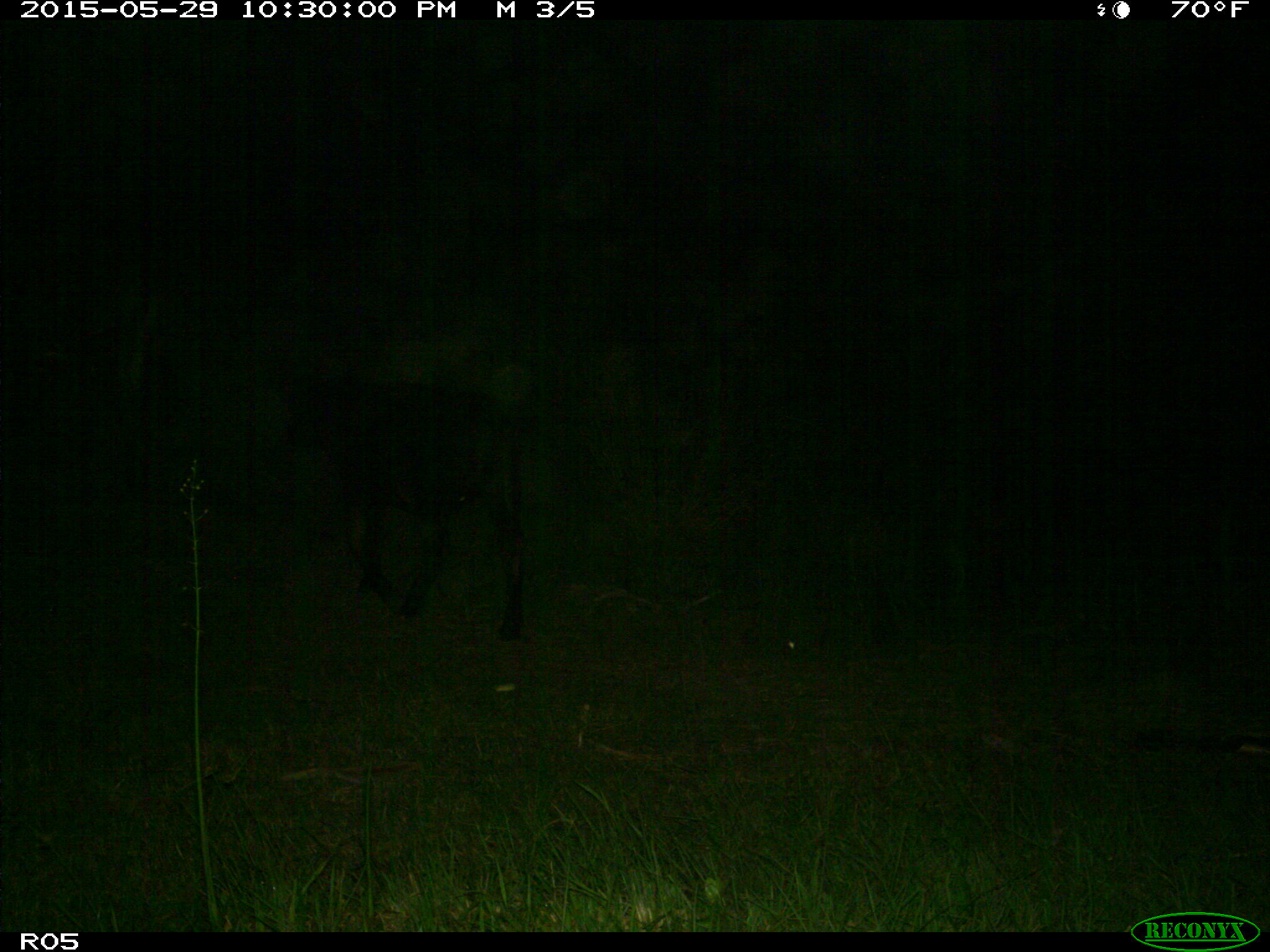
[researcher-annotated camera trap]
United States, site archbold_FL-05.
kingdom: Animalia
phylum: Chordata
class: Mammalia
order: Artiodactyla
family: Bovidae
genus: Bos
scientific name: Bos taurus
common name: domestic cow